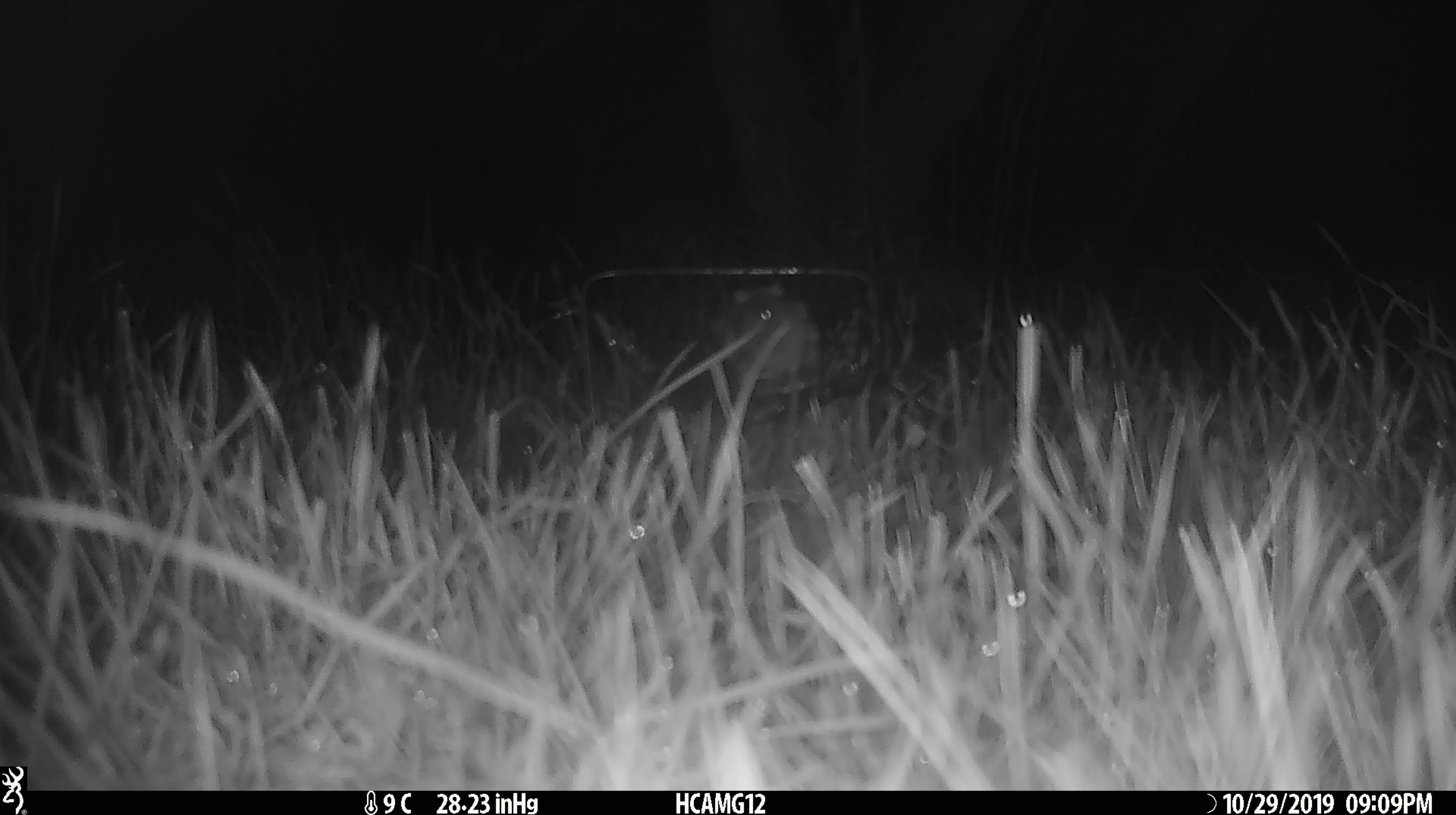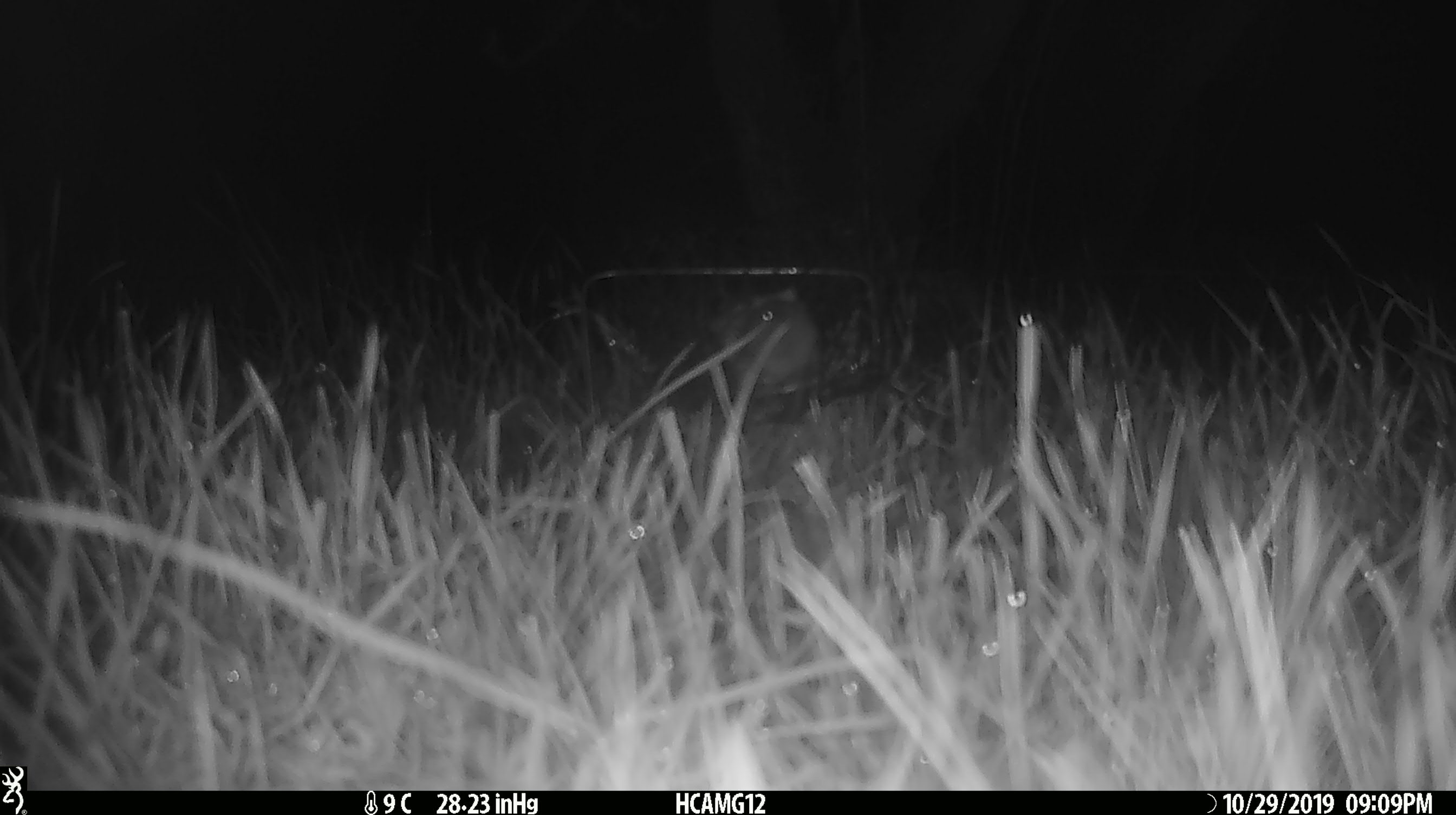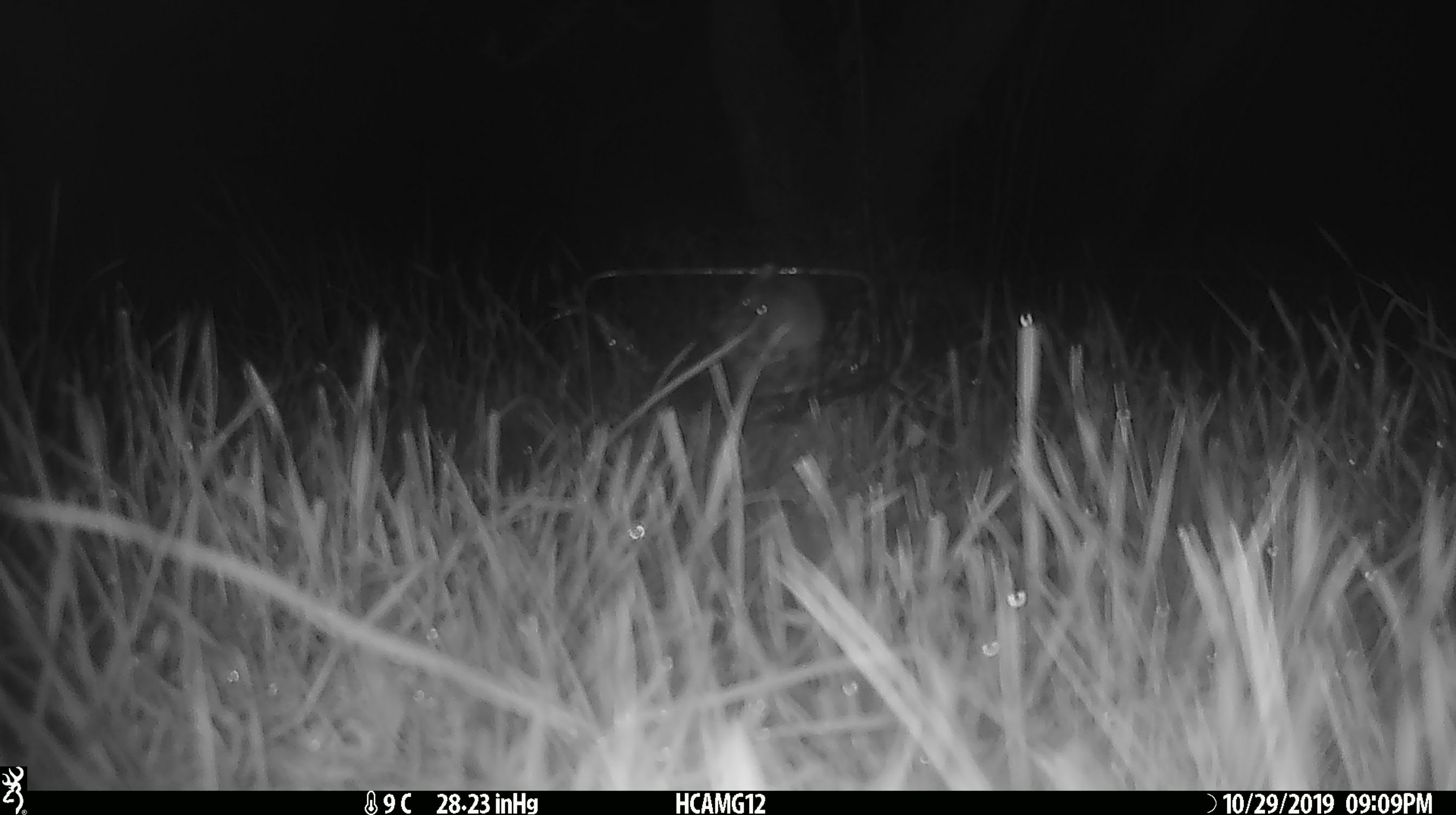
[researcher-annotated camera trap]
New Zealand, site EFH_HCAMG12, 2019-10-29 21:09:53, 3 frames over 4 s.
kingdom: Animalia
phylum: Chordata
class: Mammalia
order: Rodentia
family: Muridae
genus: Mus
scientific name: Mus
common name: mouse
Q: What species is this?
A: Mouse (Mus).